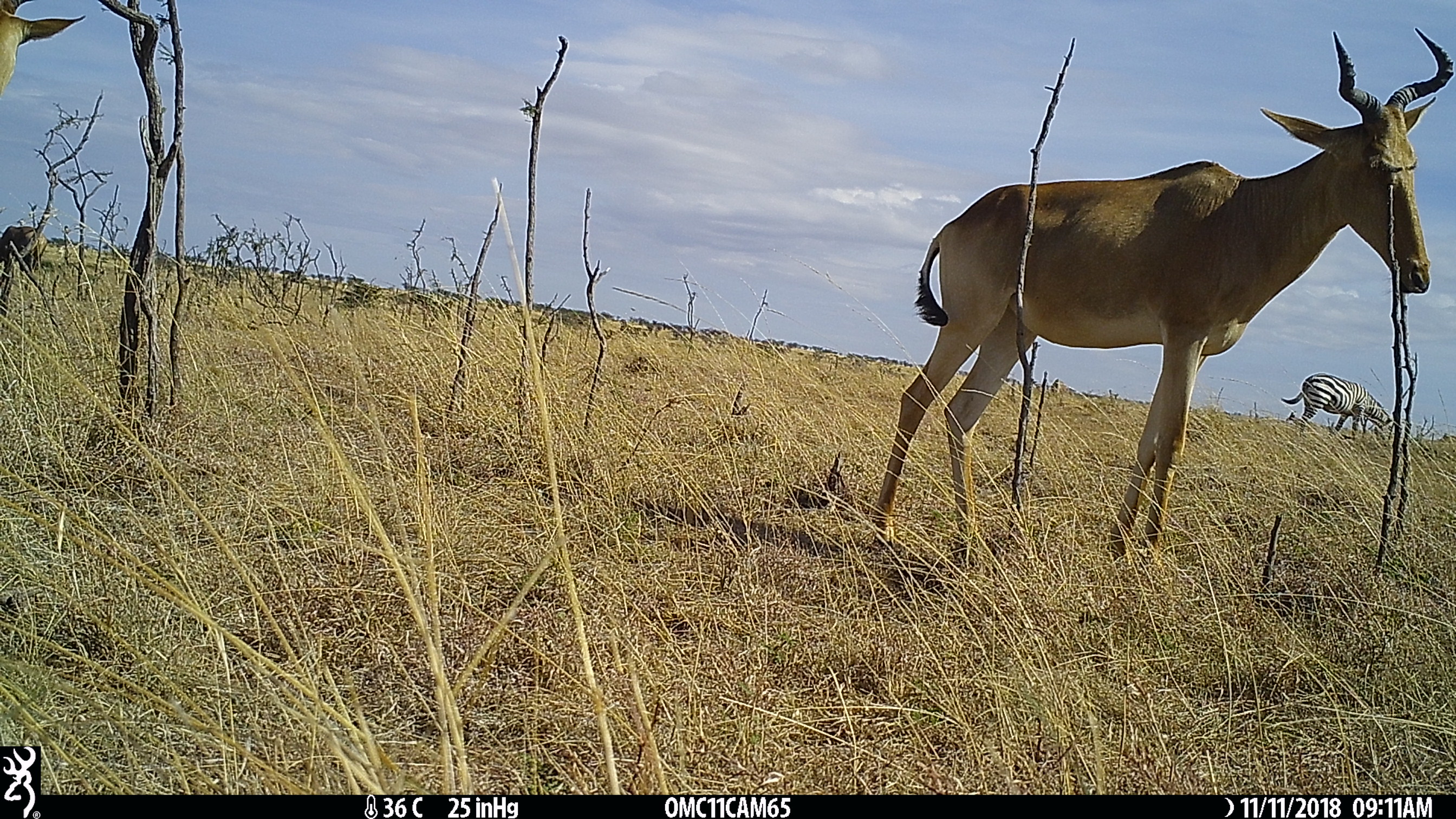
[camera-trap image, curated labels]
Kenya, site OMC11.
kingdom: Animalia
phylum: Chordata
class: Mammalia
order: Artiodactyla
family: Bovidae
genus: Alcelaphus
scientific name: Alcelaphus buselaphus cokii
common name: coke's hartebeest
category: hartebeest cokes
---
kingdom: Animalia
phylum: Chordata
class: Mammalia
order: Perissodactyla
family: Equidae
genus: Equus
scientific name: Equus quagga burchellii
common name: burchell's zebra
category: zebra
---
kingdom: Animalia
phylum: Chordata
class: Mammalia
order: Artiodactyla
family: Bovidae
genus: Damaliscus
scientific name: Damaliscus lunatus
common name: topi